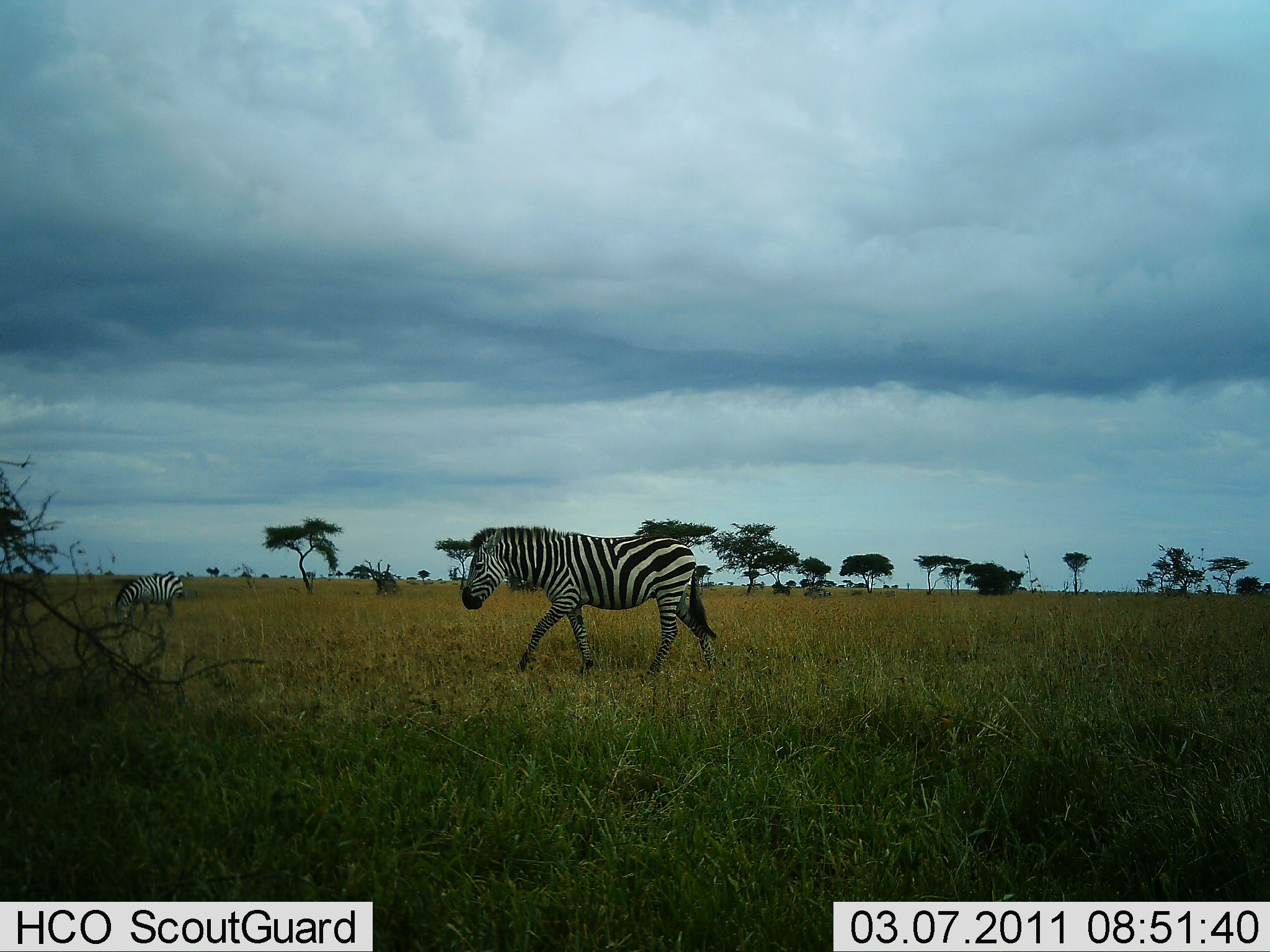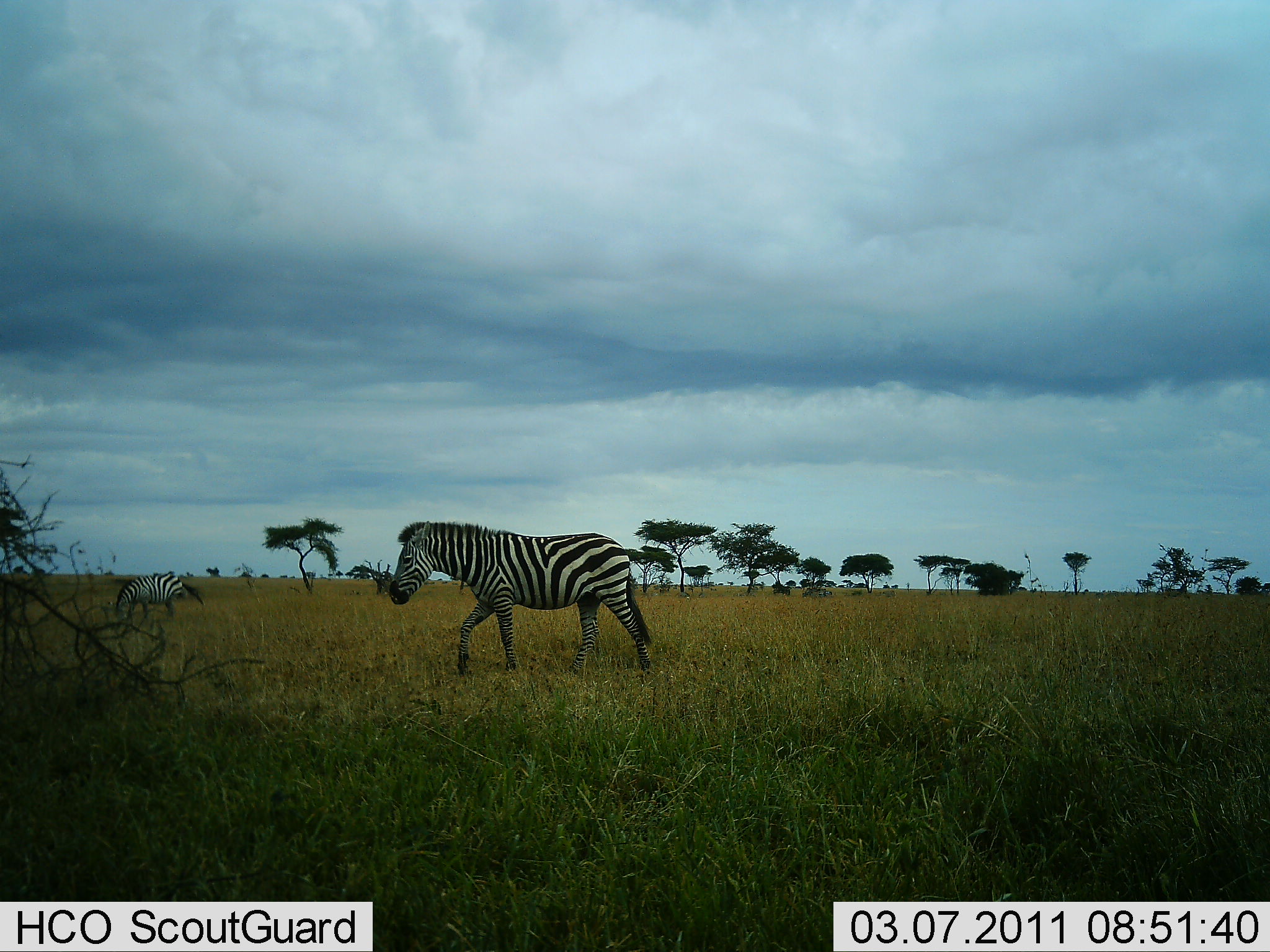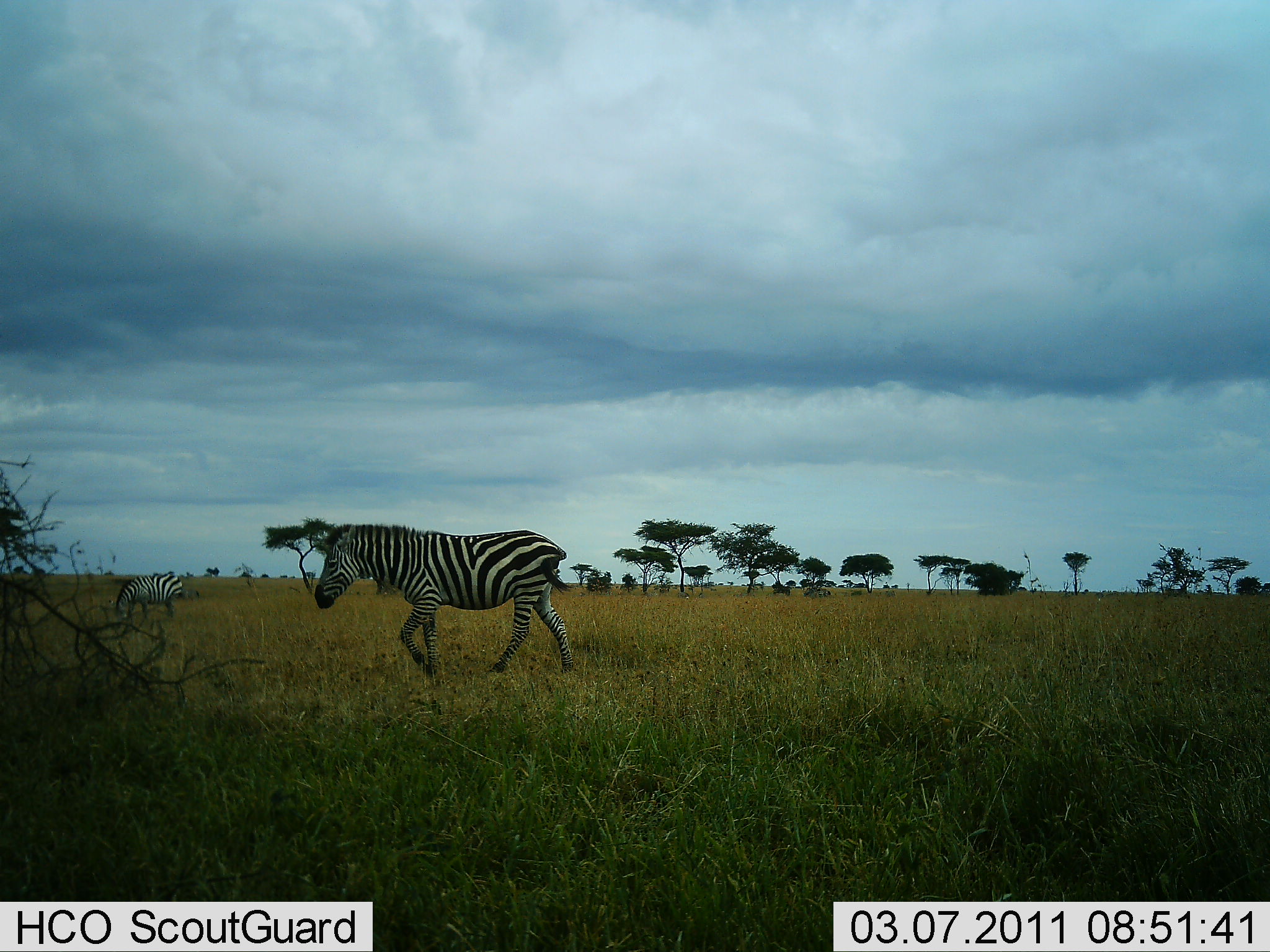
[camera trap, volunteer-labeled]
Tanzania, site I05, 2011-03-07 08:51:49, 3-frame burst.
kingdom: Animalia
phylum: Chordata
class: Mammalia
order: Perissodactyla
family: Equidae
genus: Equus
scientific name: Equus quagga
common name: plains zebra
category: zebra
Zebra (plains zebra) (Equus quagga), count 2. Behavior (volunteer vote fractions): standing 27%, resting 0%, moving 91%, interacting 0%. Young present (vote fraction): 0%. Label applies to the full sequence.